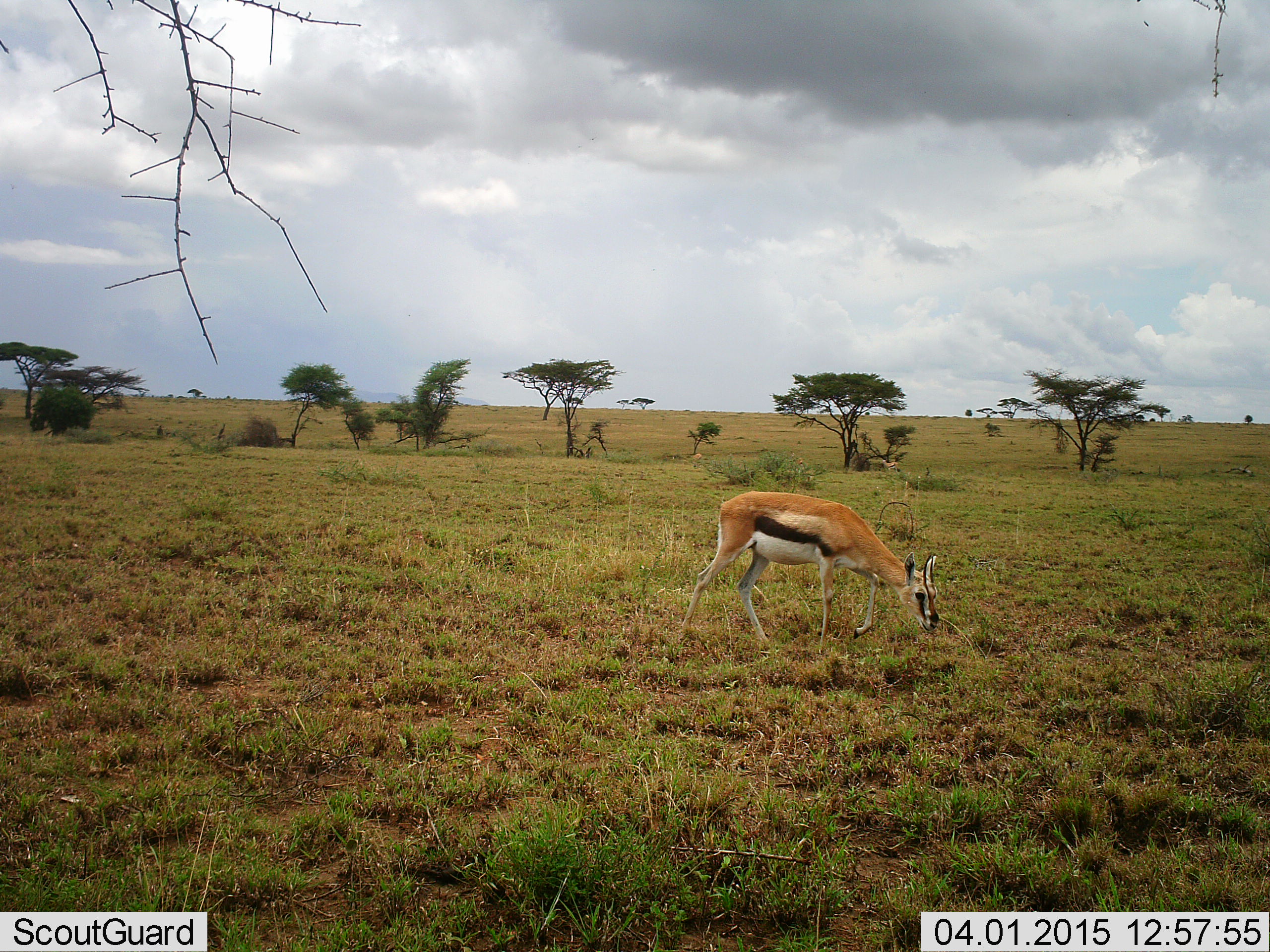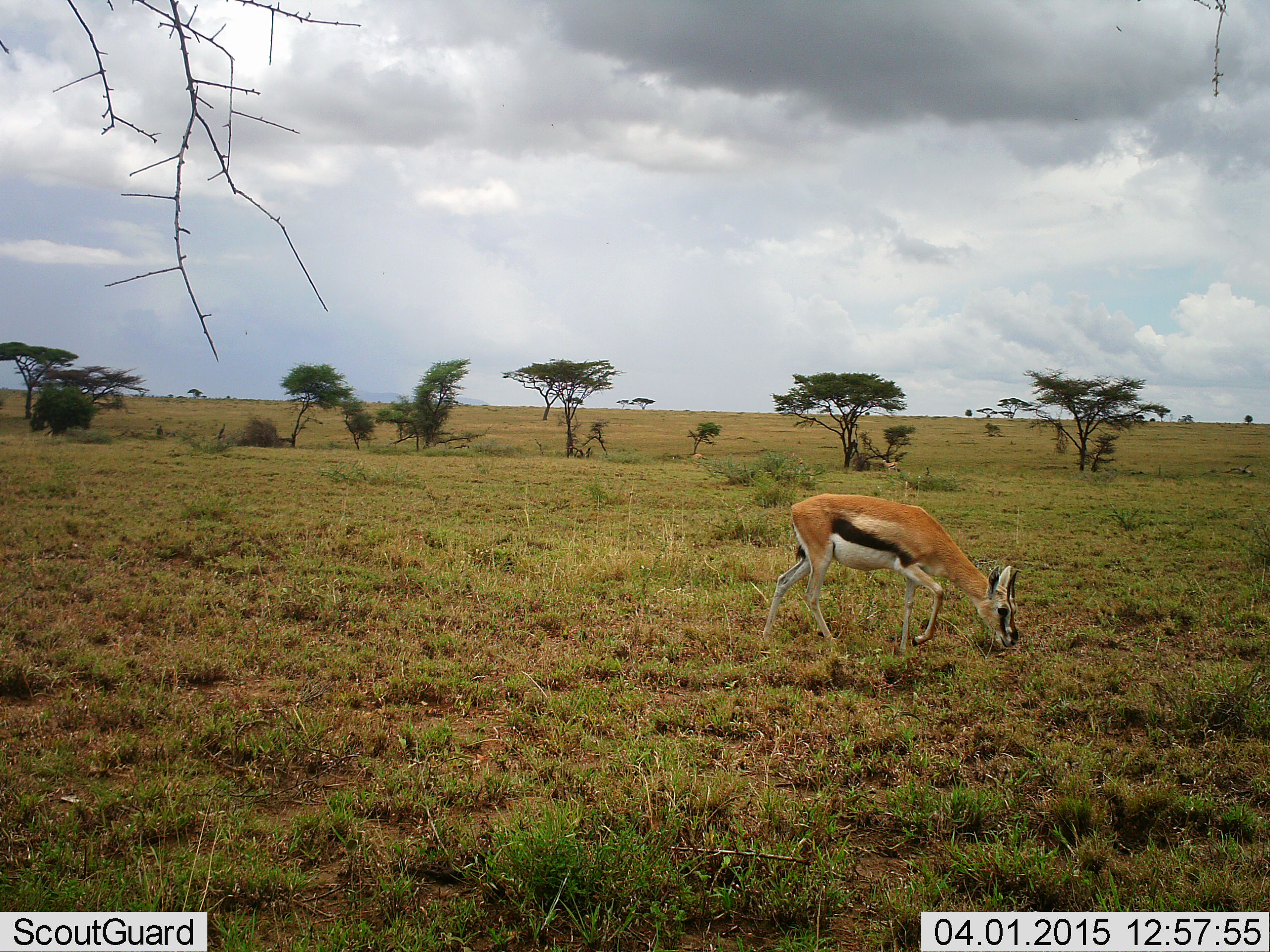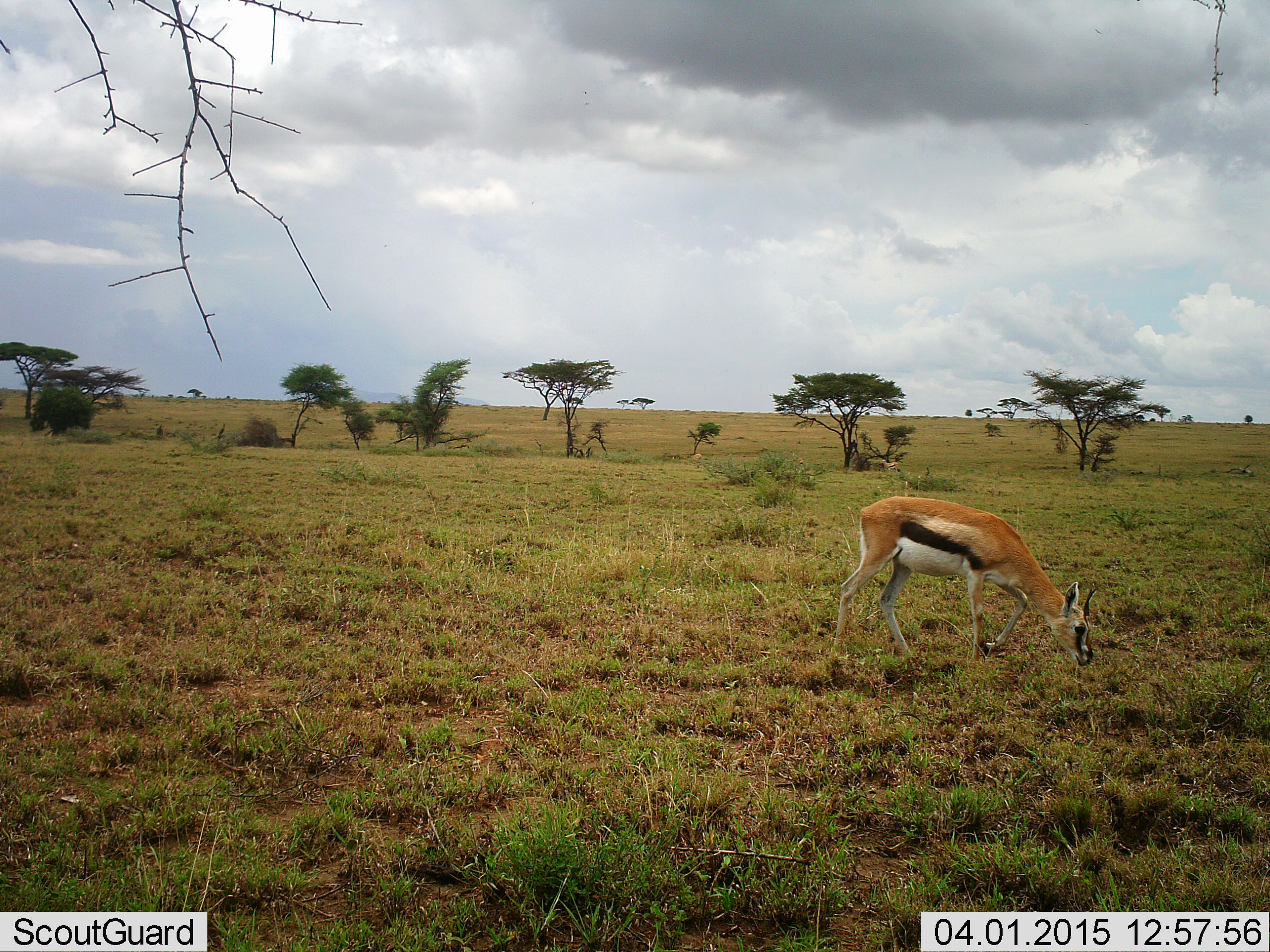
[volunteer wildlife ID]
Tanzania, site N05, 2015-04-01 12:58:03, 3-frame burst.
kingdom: Animalia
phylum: Chordata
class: Mammalia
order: Artiodactyla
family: Bovidae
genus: Eudorcas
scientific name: Eudorcas thomsonii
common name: thomson's gazelle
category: gazellethomsons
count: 1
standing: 10%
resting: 0%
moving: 30%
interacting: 0%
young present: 0%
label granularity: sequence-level